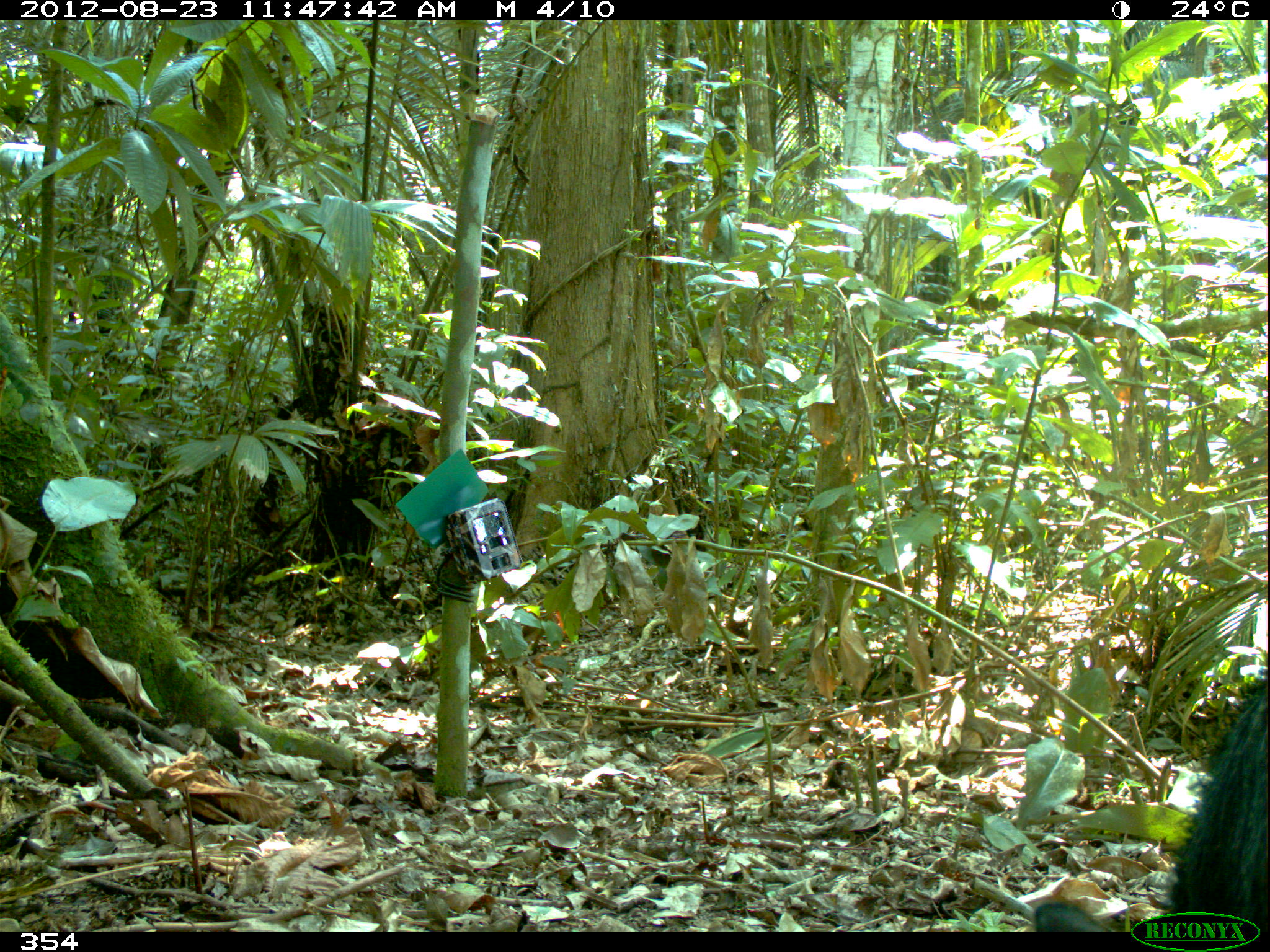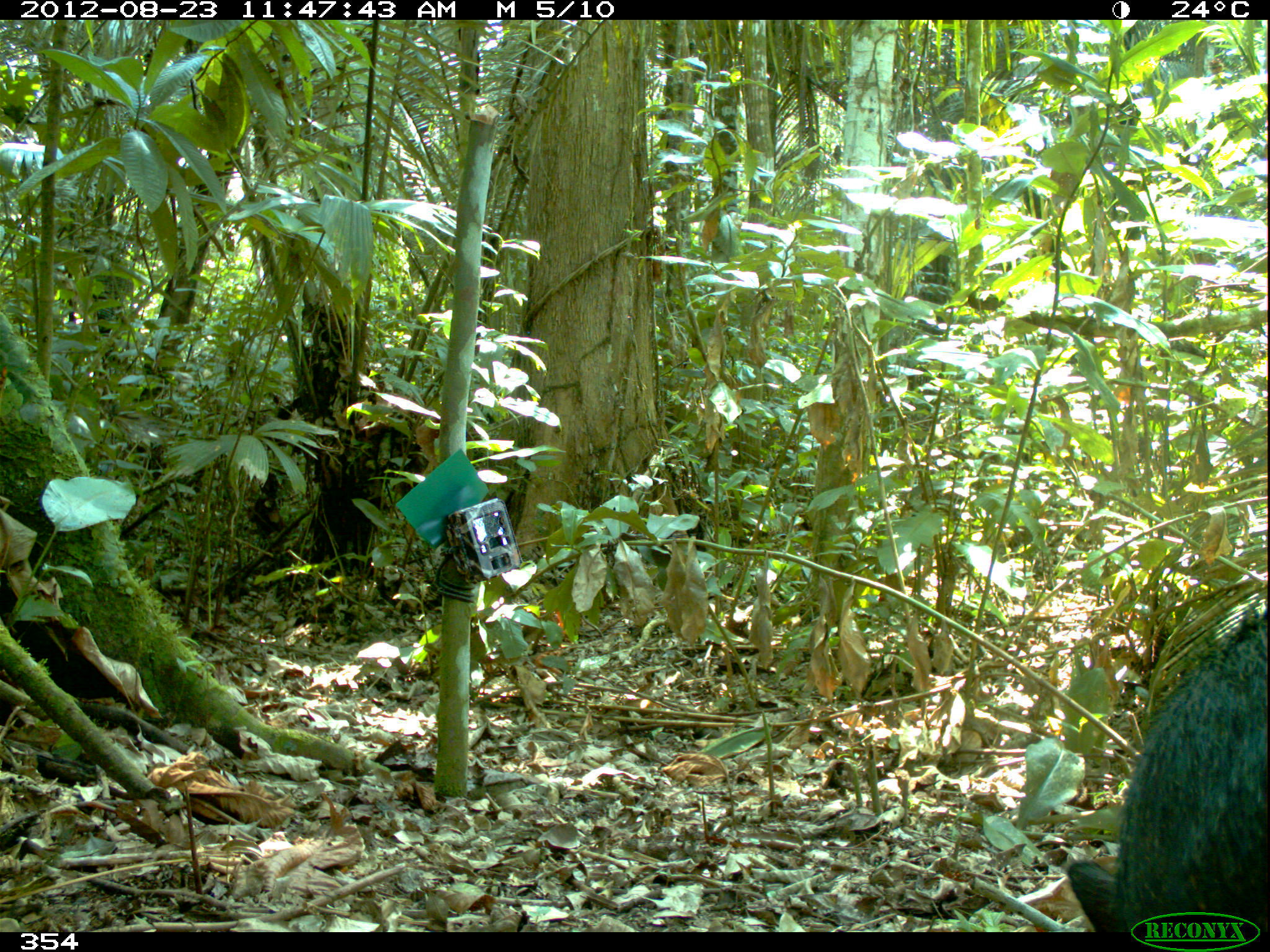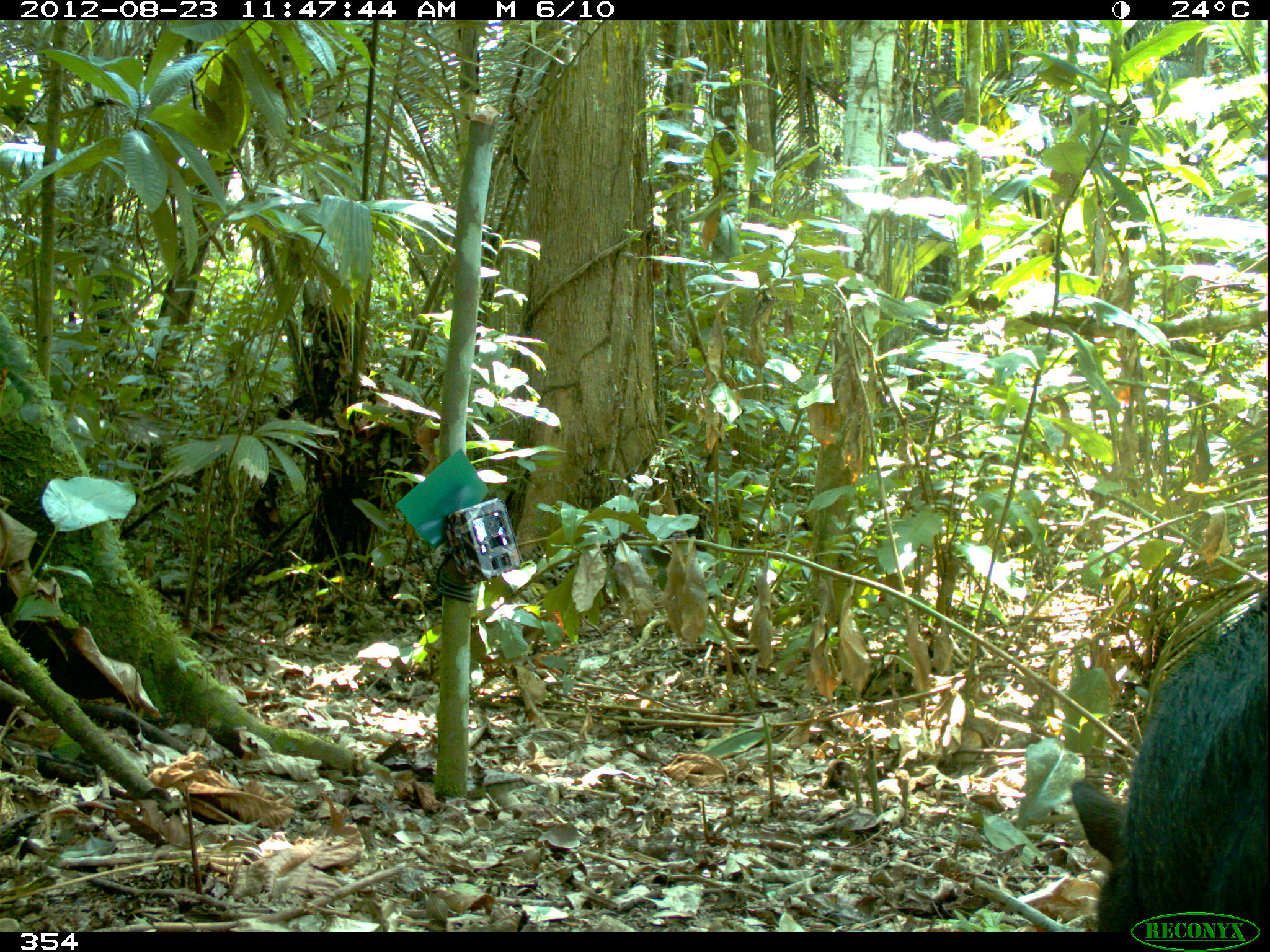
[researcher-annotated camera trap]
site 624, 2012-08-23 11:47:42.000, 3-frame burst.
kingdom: Animalia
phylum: Chordata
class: Mammalia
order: Artiodactyla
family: Tayassuidae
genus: Tayassu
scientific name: Tayassu pecari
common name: white-lipped peccary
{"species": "Tayassu pecari (white-lipped peccary)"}